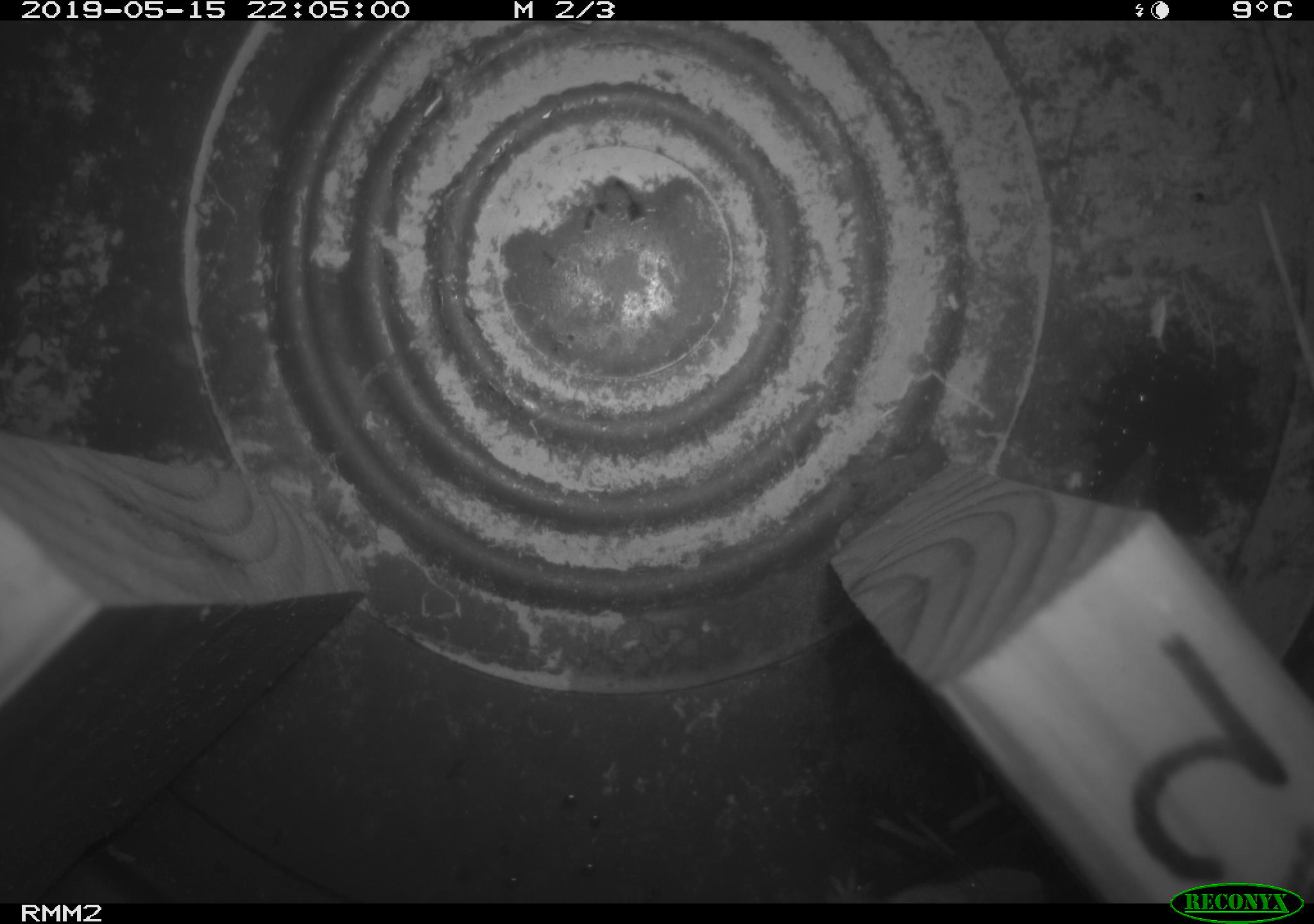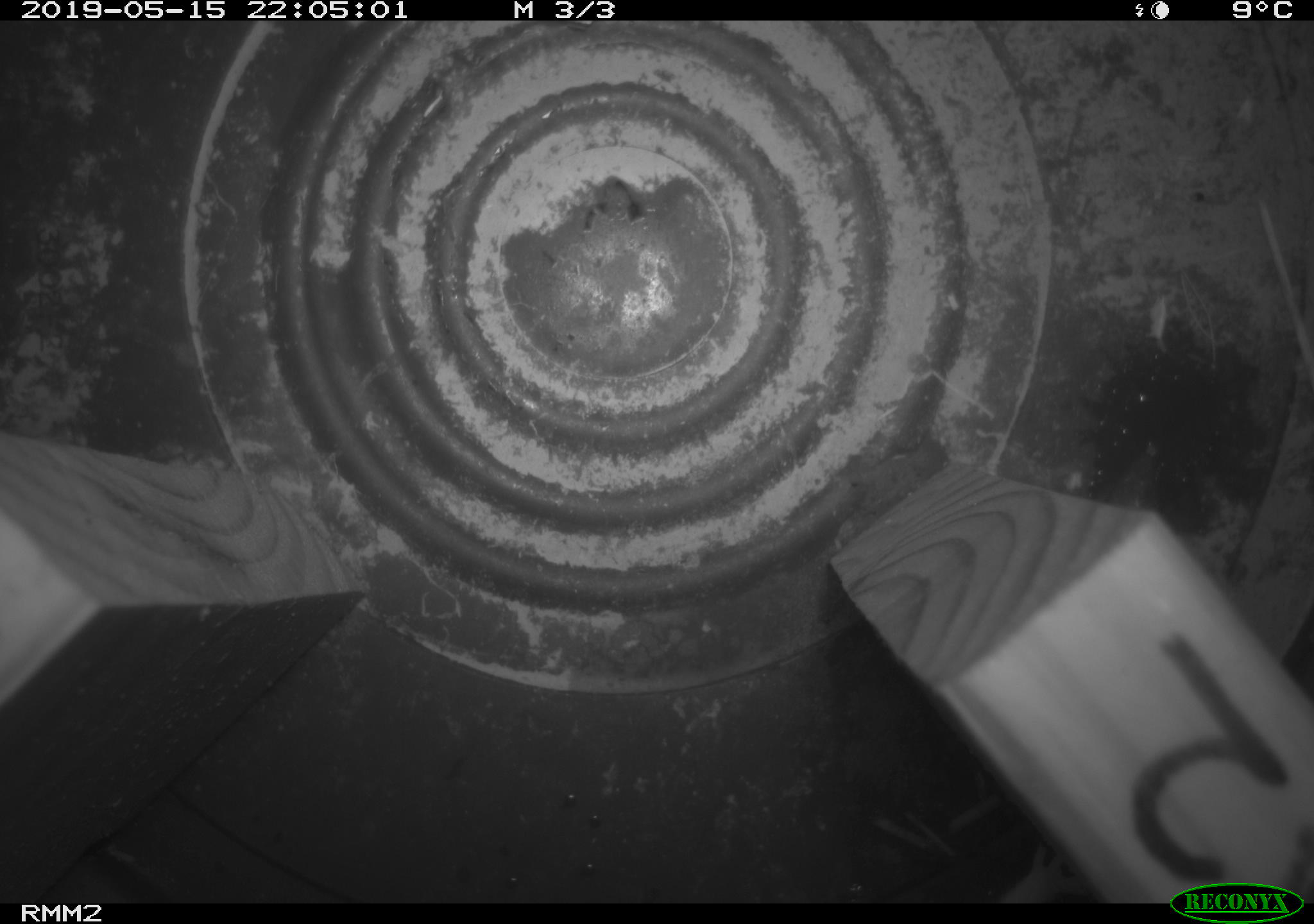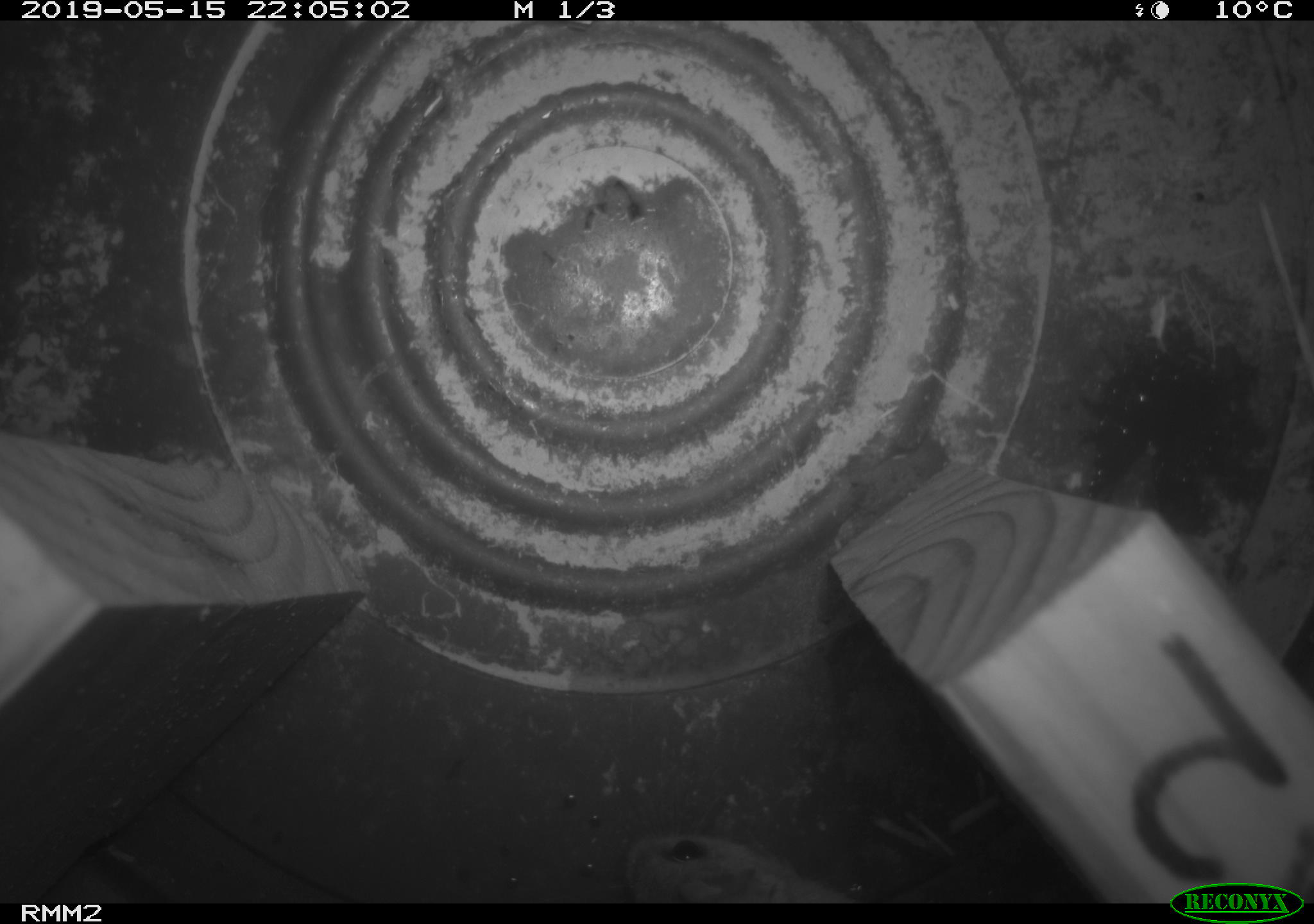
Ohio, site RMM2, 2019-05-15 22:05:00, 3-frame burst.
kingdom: Animalia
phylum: Chordata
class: Mammalia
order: Rodentia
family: Cricetidae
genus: Peromyscus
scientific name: Peromyscus leucopus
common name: white-footed mouse